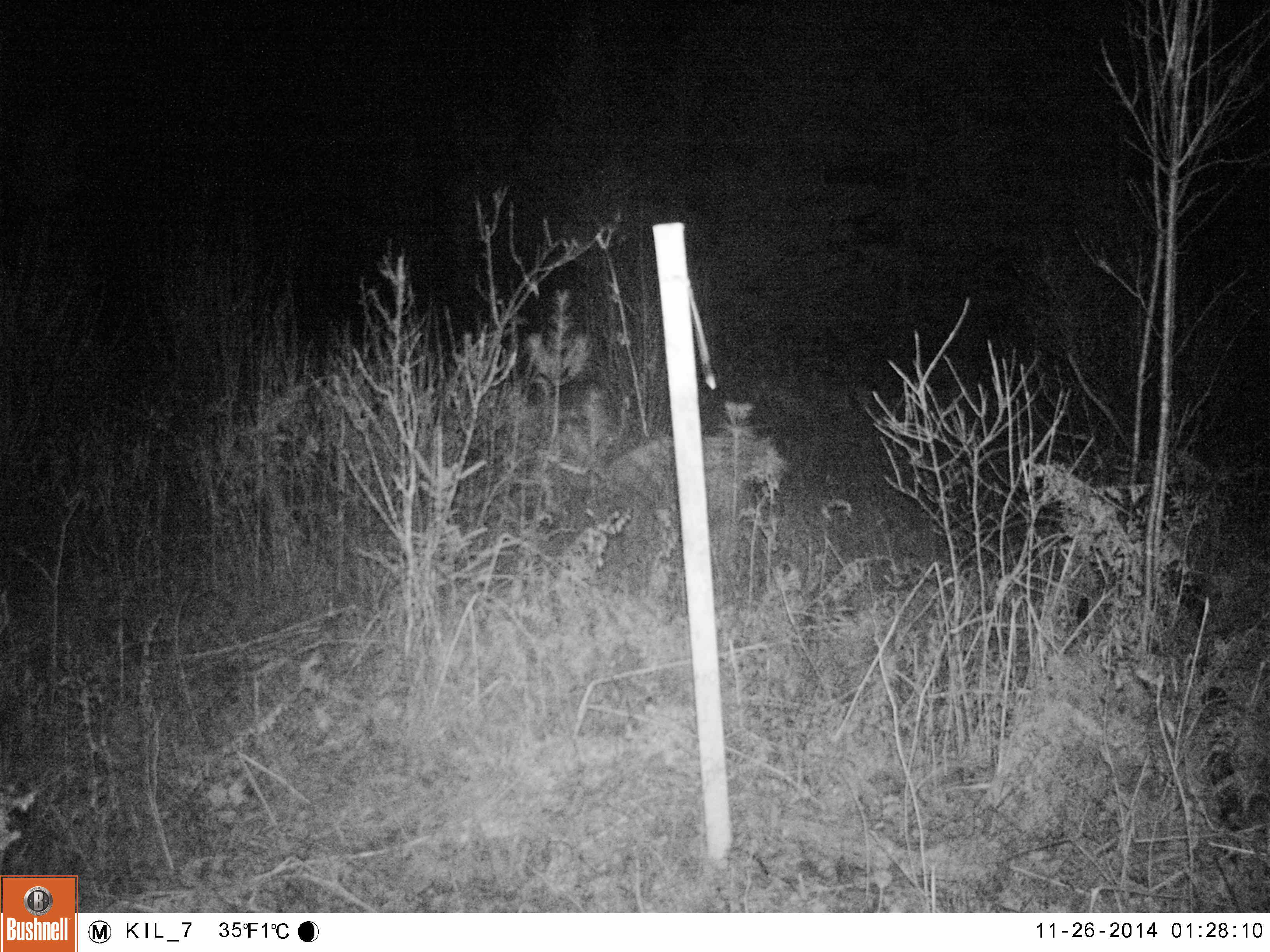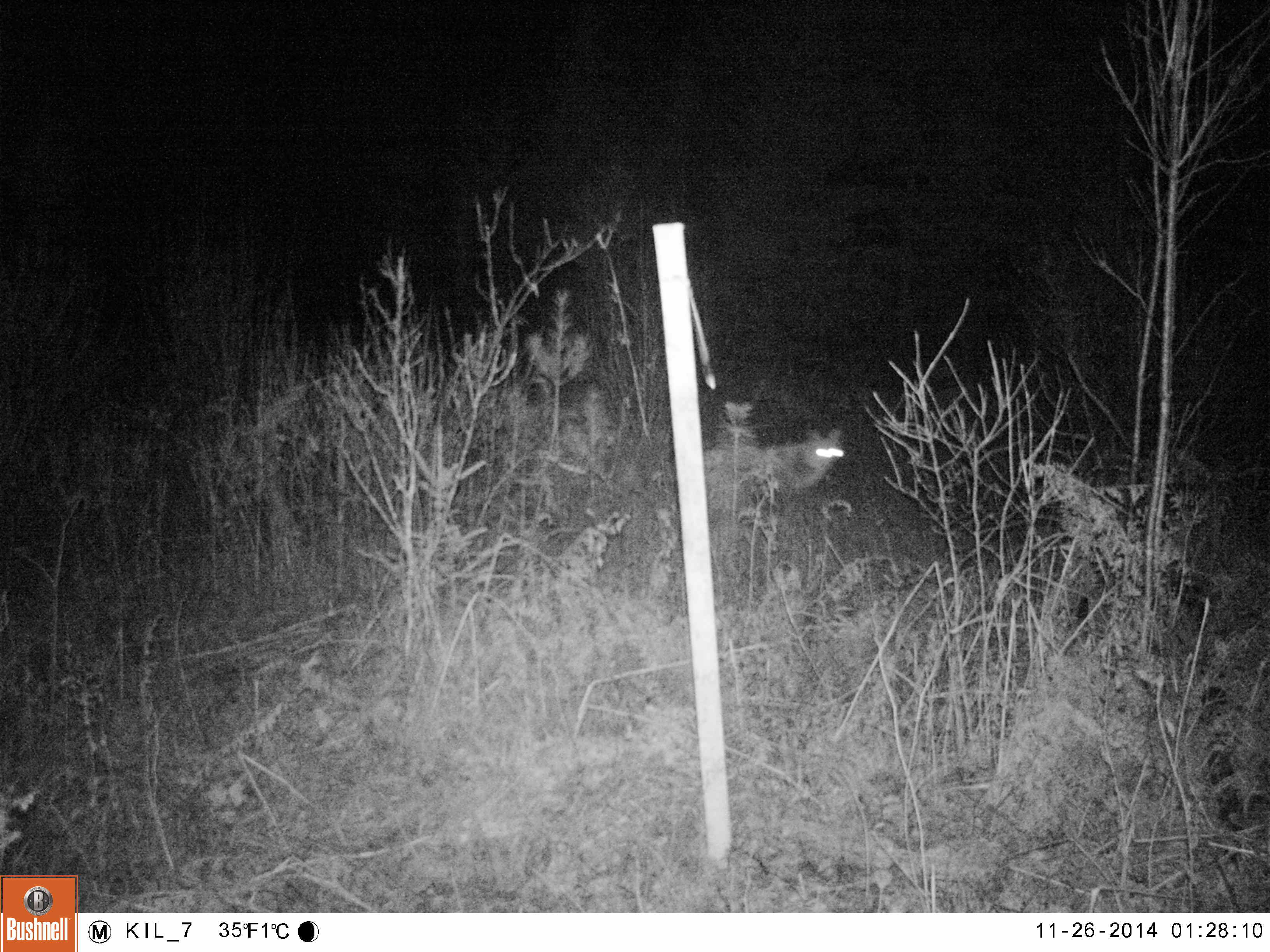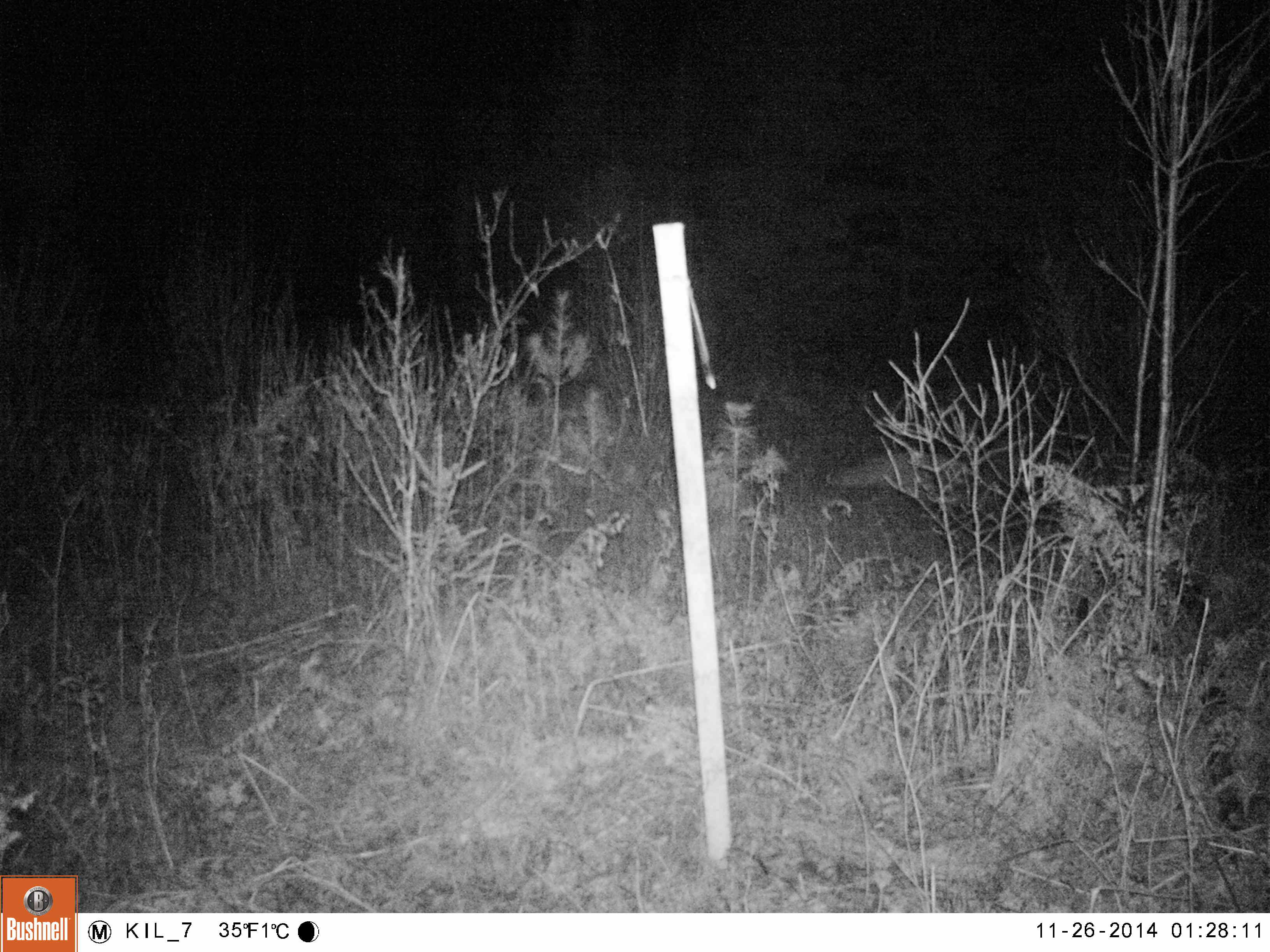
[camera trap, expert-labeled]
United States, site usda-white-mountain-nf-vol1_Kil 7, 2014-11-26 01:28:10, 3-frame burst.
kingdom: Animalia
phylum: Chordata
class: Mammalia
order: Carnivora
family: Canidae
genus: Canis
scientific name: Canis latrans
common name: coyote